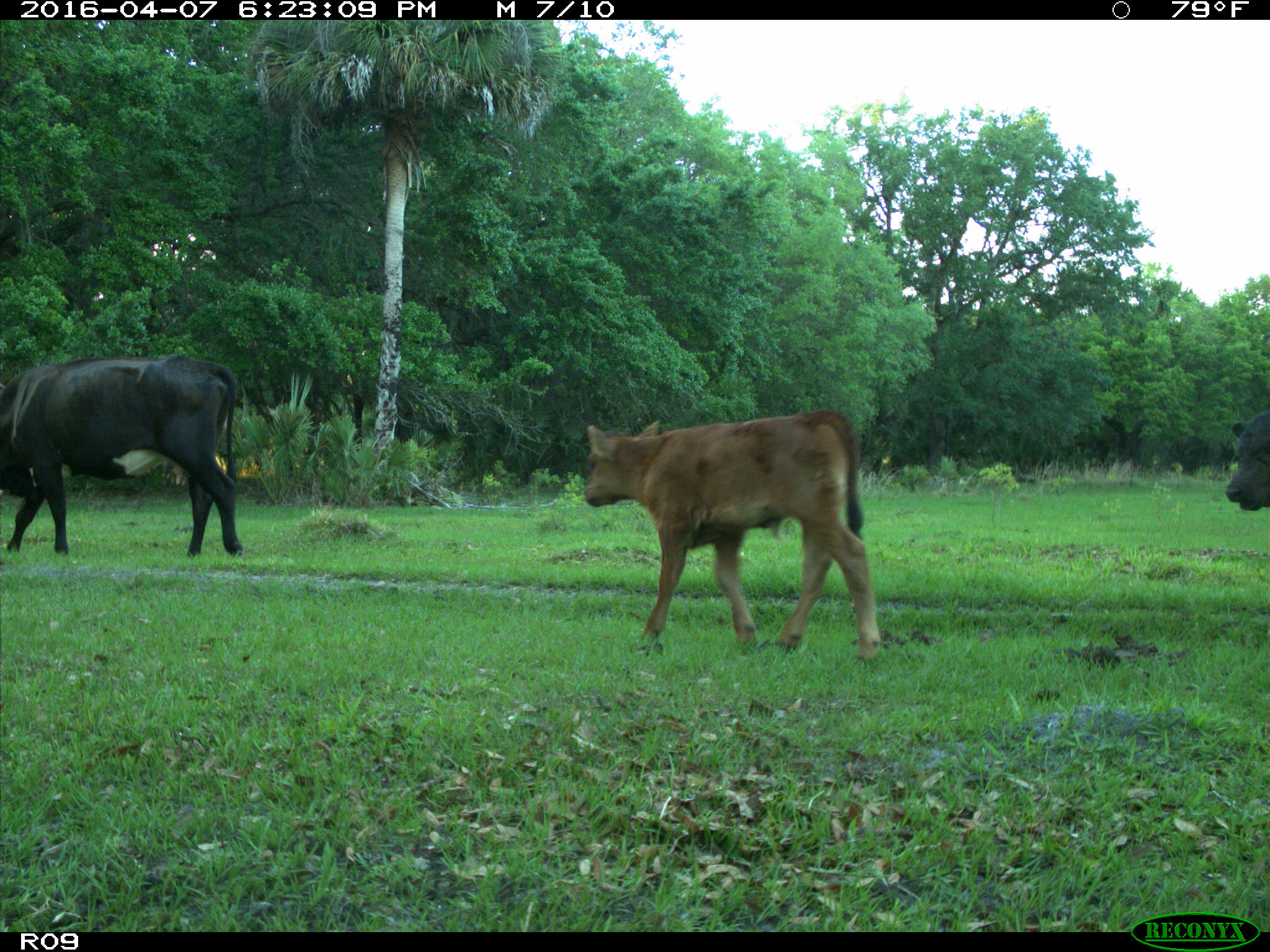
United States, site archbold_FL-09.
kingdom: Animalia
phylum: Chordata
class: Mammalia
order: Artiodactyla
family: Bovidae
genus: Bos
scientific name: Bos taurus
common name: domestic cow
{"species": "Bos taurus (domestic cow)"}